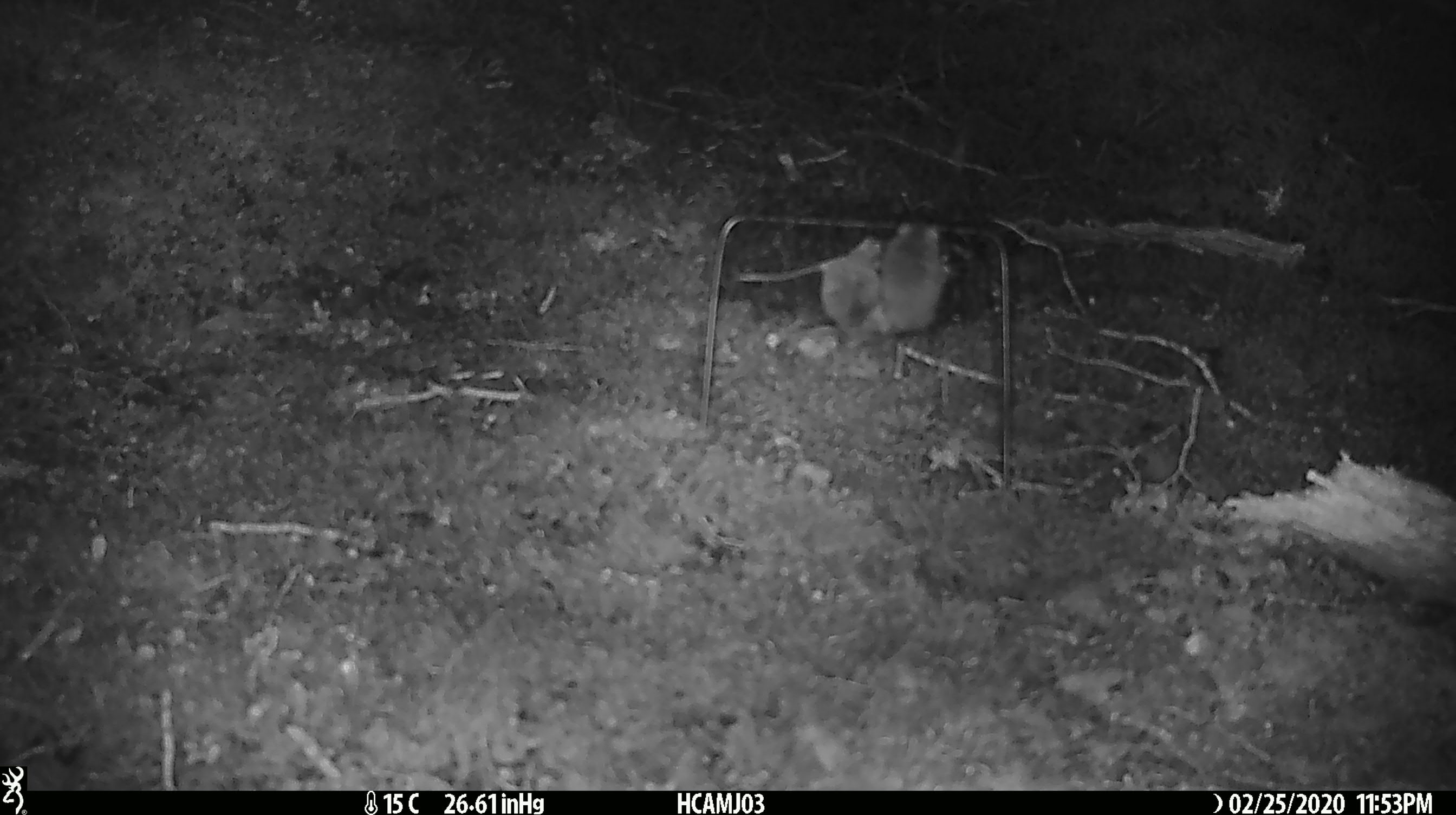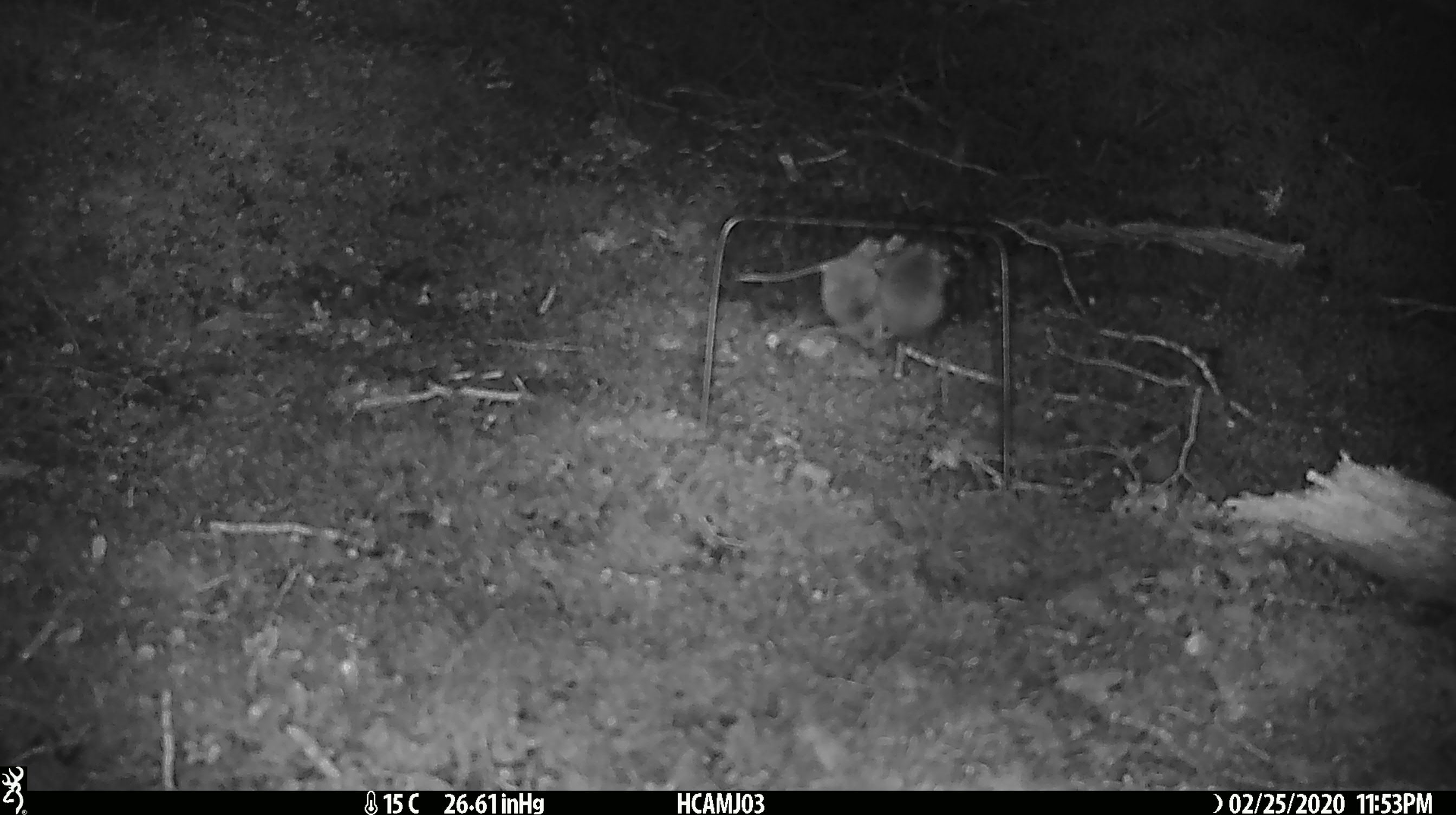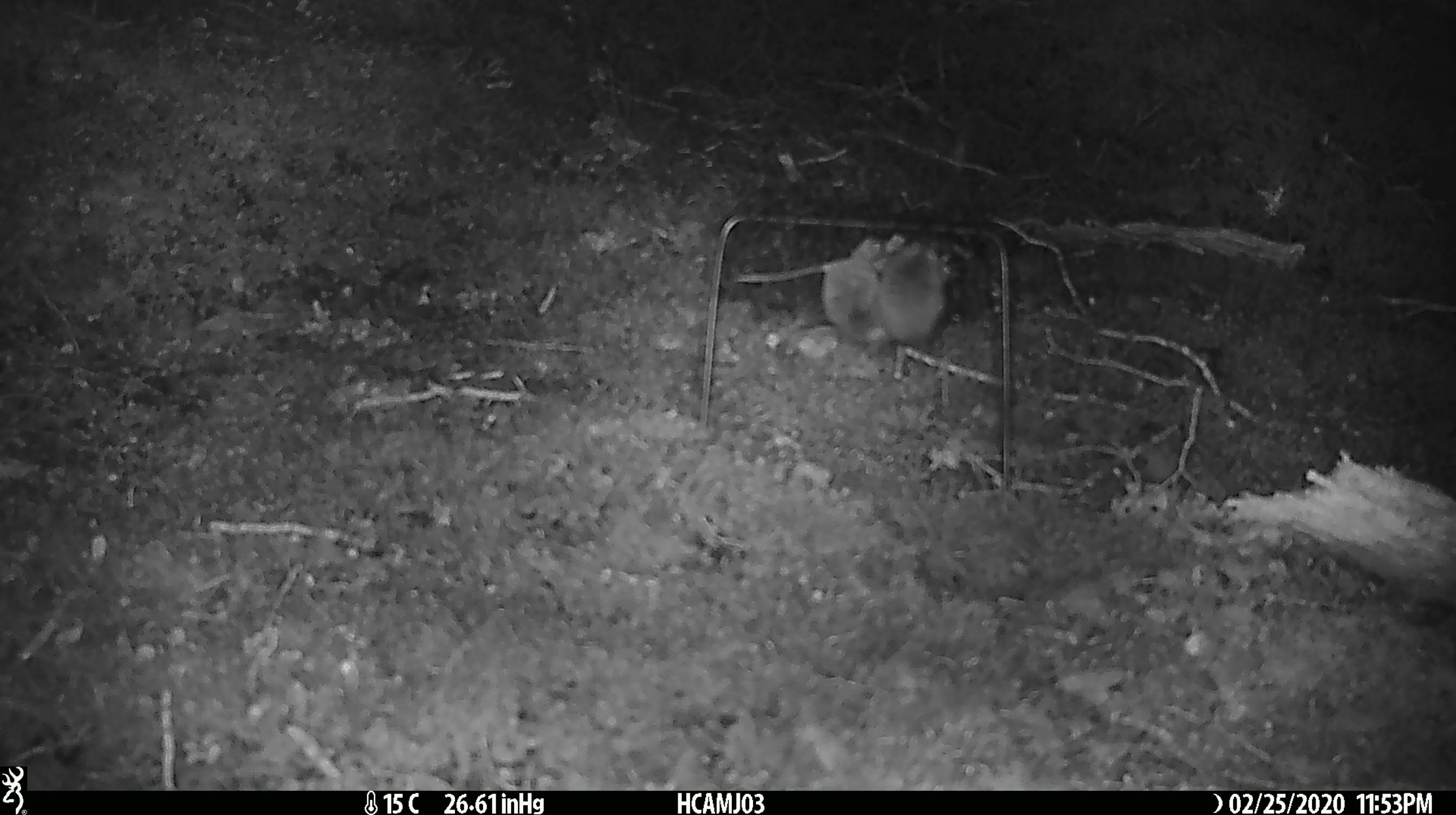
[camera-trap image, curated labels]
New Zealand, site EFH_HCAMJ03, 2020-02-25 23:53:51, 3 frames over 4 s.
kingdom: Animalia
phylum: Chordata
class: Mammalia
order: Rodentia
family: Muridae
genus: Mus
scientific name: Mus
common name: mouse